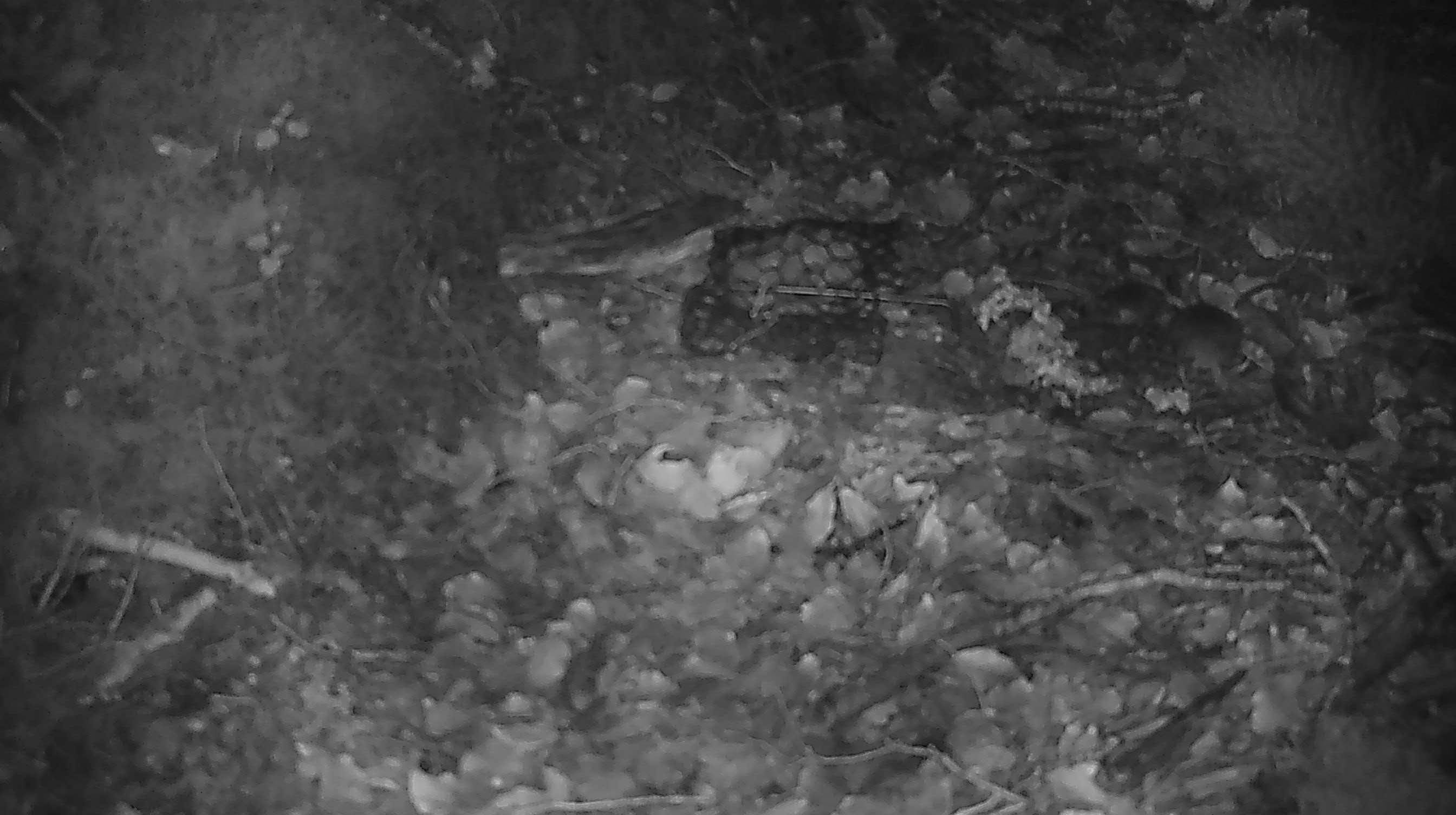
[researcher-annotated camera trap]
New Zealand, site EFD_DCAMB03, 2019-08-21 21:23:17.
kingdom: Animalia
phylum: Chordata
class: Mammalia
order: Rodentia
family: Muridae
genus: Mus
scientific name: Mus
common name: mouse